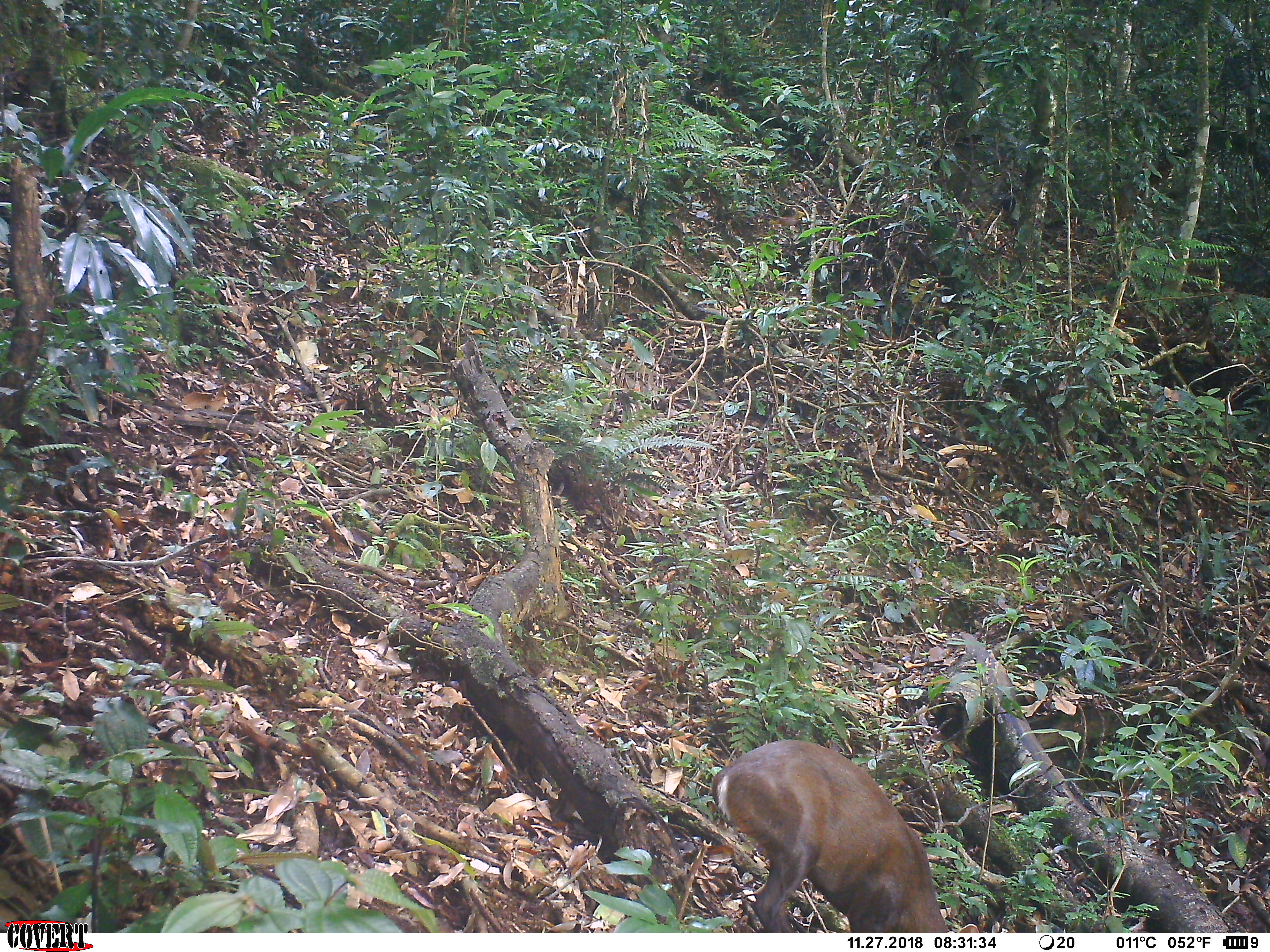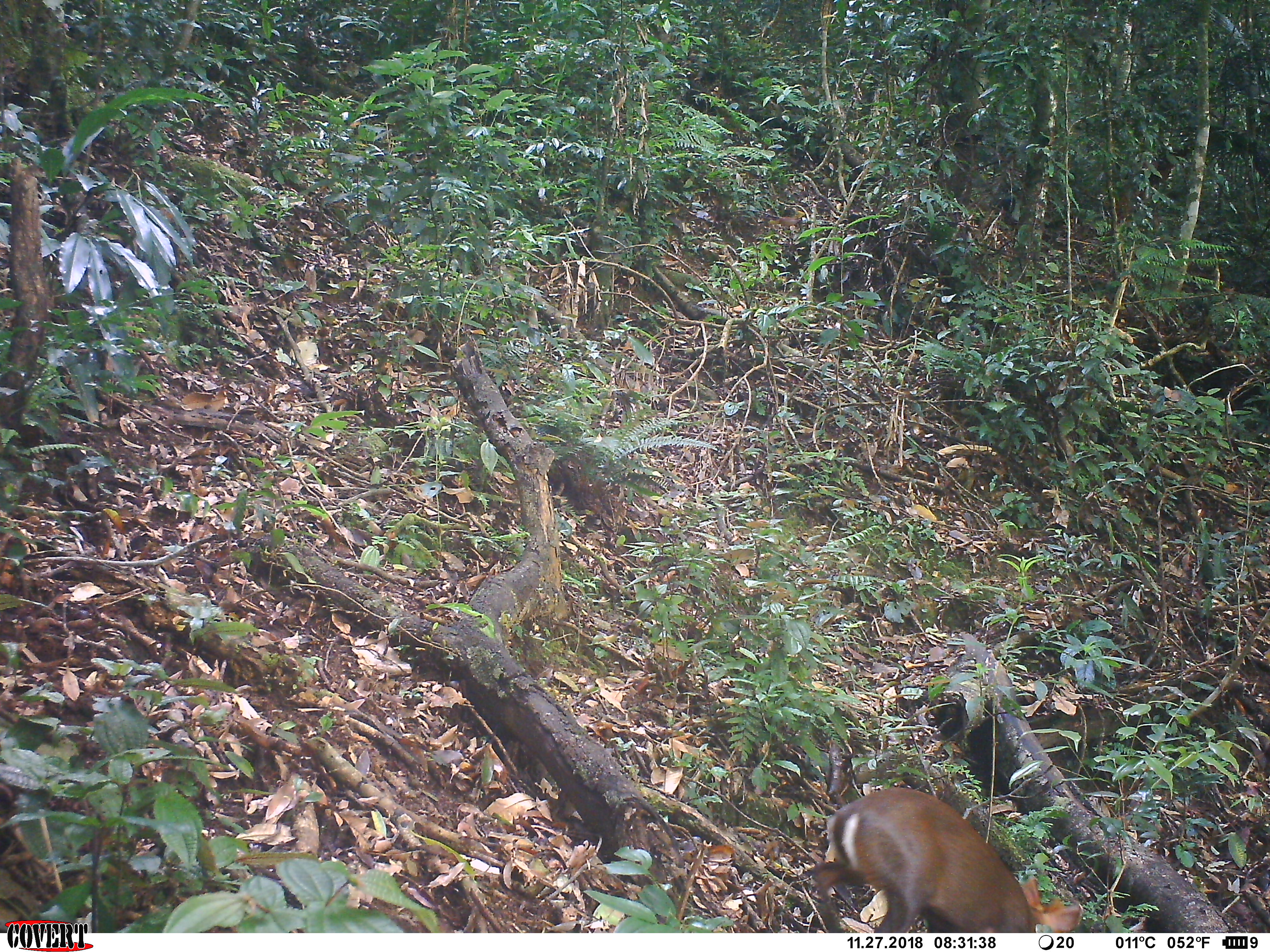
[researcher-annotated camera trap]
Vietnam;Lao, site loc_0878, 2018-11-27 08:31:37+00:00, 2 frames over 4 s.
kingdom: Animalia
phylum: Chordata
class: Mammalia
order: Artiodactyla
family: Cervidae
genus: Muntiacus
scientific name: Muntiacus rooseveltorum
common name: roosevelt's muntjac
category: roosevelts muntjac group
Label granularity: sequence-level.